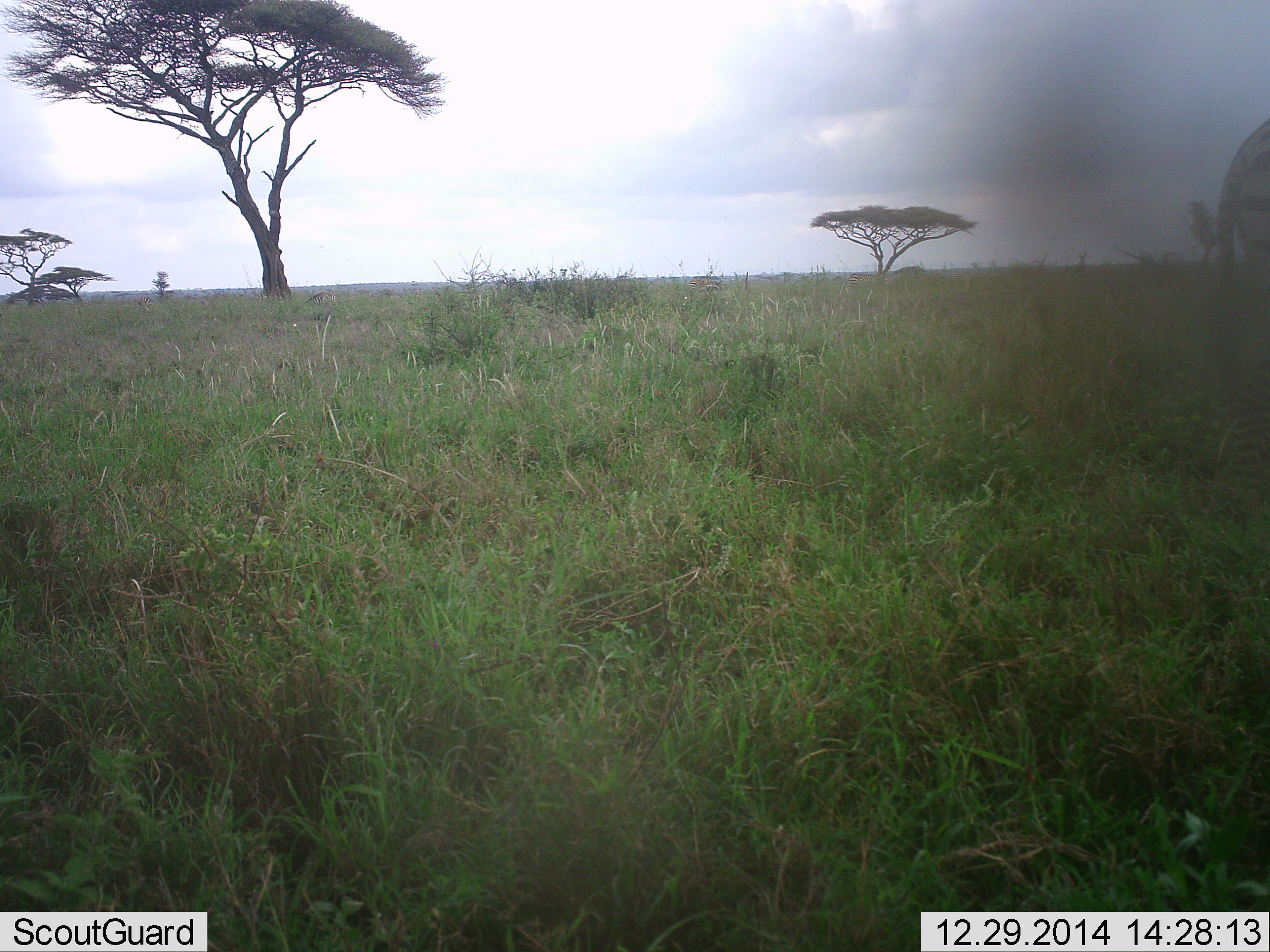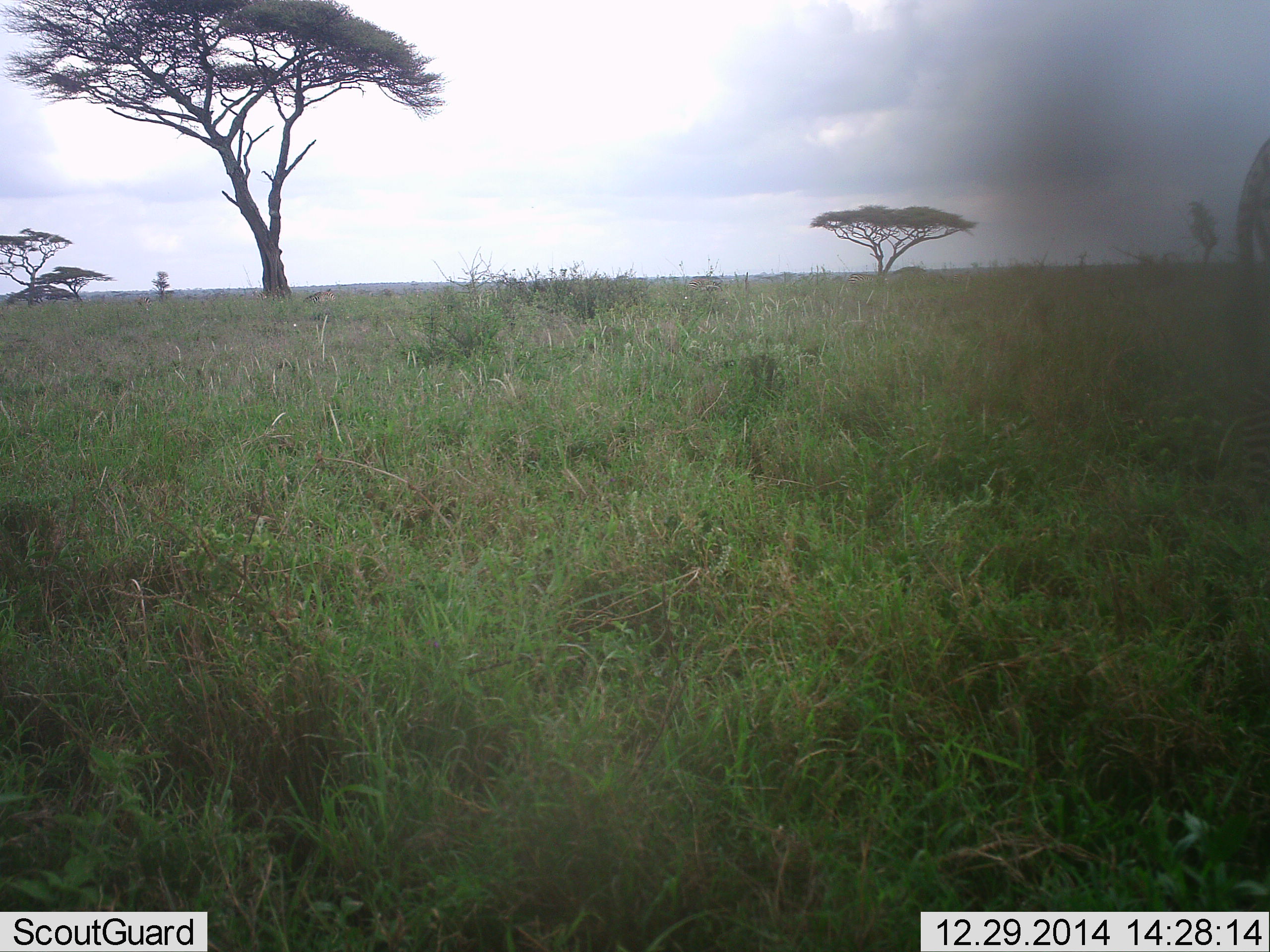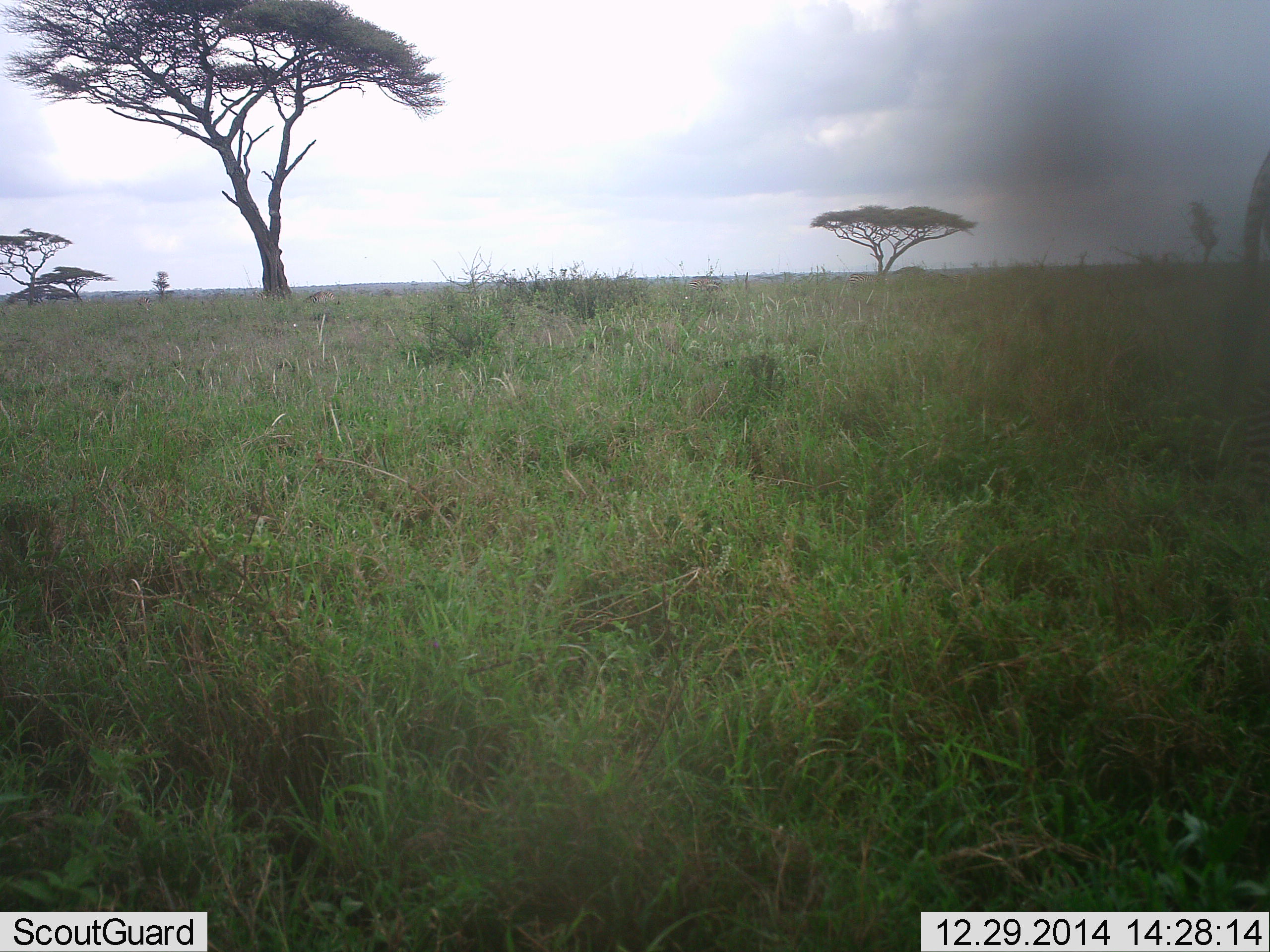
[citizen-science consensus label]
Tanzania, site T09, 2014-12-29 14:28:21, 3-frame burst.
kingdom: Animalia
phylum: Chordata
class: Mammalia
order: Perissodactyla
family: Equidae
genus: Equus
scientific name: Equus quagga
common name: plains zebra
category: zebra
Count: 1.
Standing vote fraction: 40%.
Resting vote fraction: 0%.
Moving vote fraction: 50%.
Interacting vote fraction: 0%.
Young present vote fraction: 0%.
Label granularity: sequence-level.